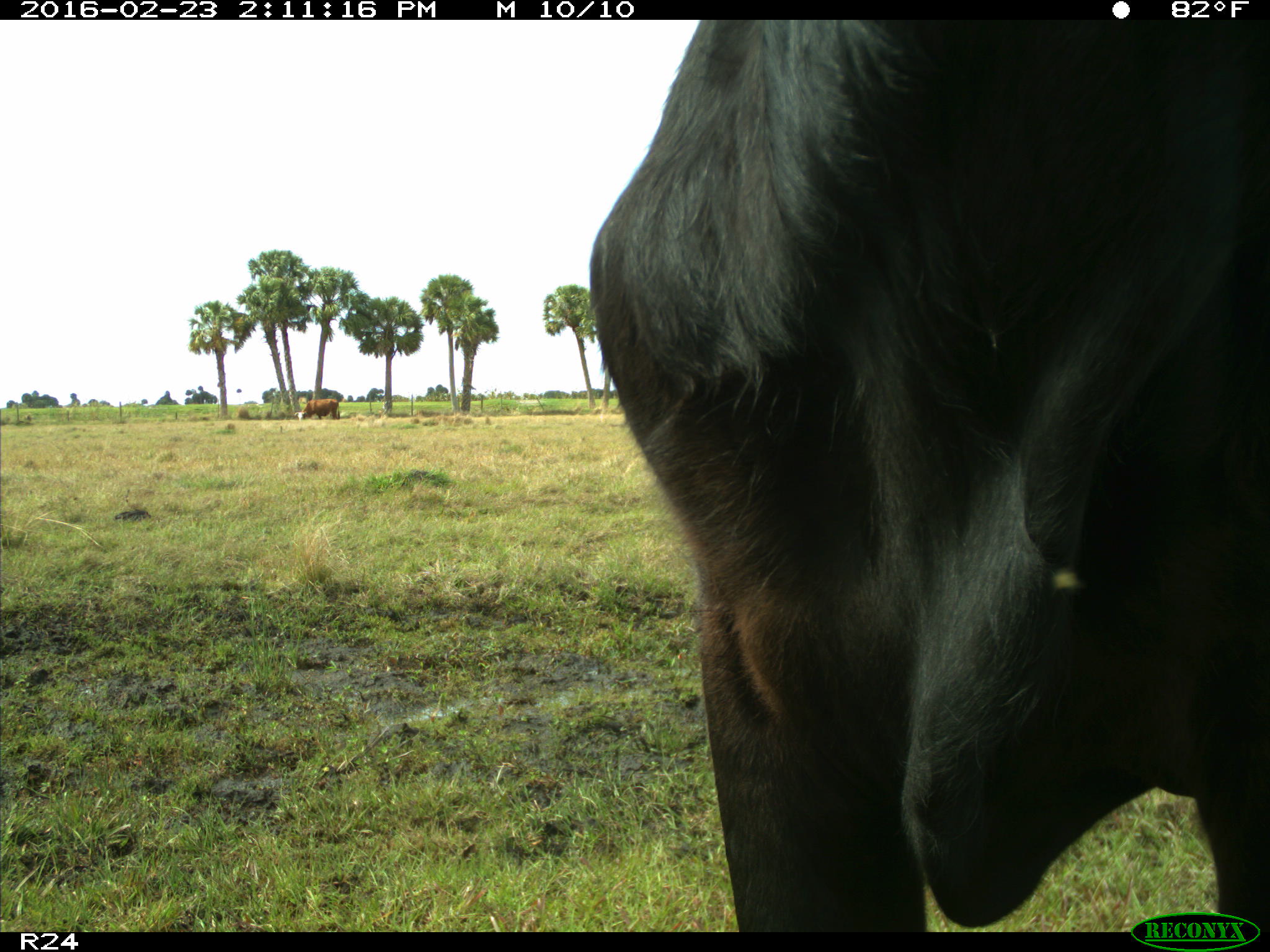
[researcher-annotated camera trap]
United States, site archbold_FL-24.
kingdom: Animalia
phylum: Chordata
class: Mammalia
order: Artiodactyla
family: Bovidae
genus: Bos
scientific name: Bos taurus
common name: domestic cow